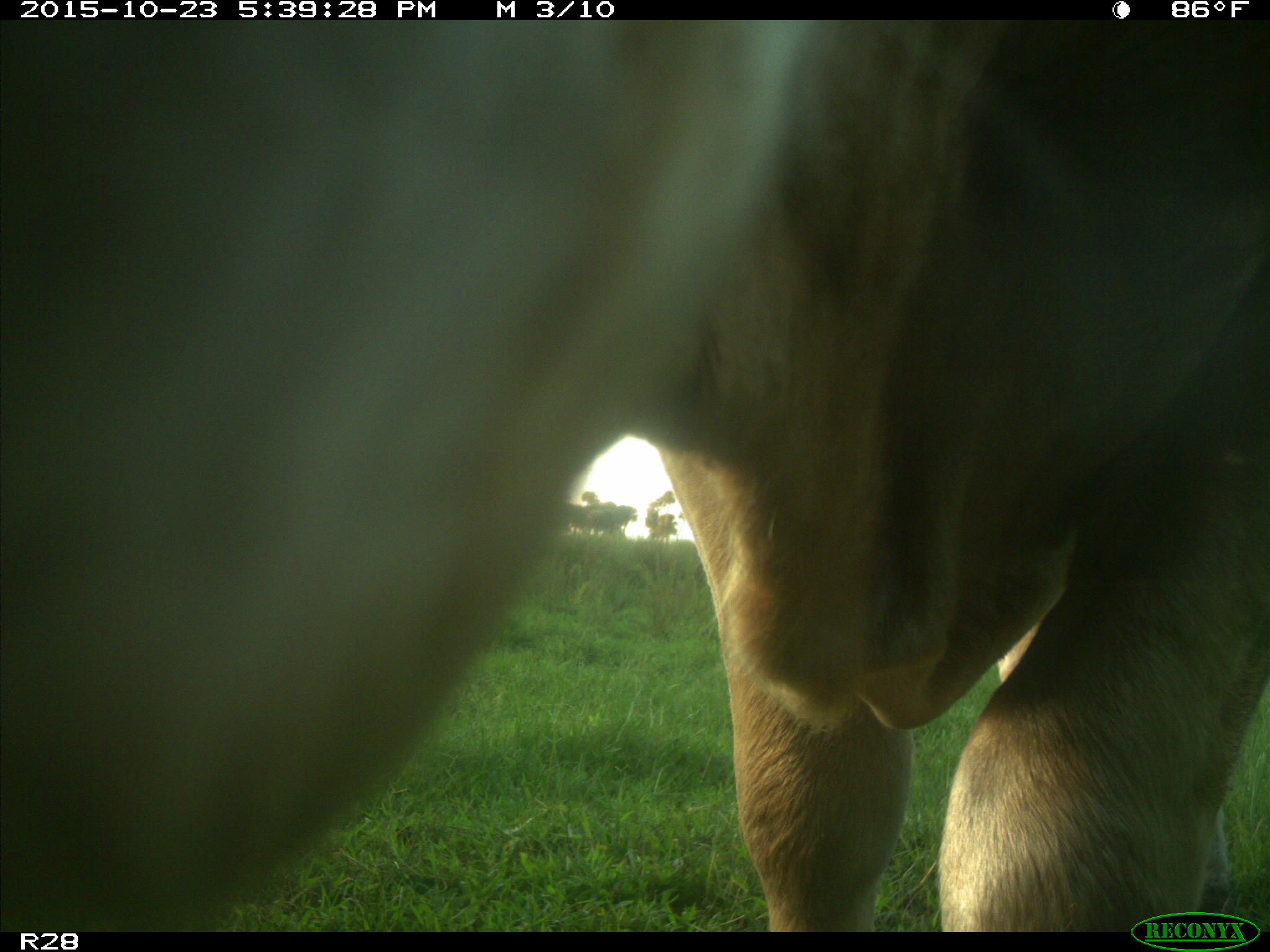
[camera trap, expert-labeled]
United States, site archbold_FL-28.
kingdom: Animalia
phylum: Chordata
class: Mammalia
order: Artiodactyla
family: Bovidae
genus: Bos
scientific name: Bos taurus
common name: domestic cow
Bos taurus (domestic cow).